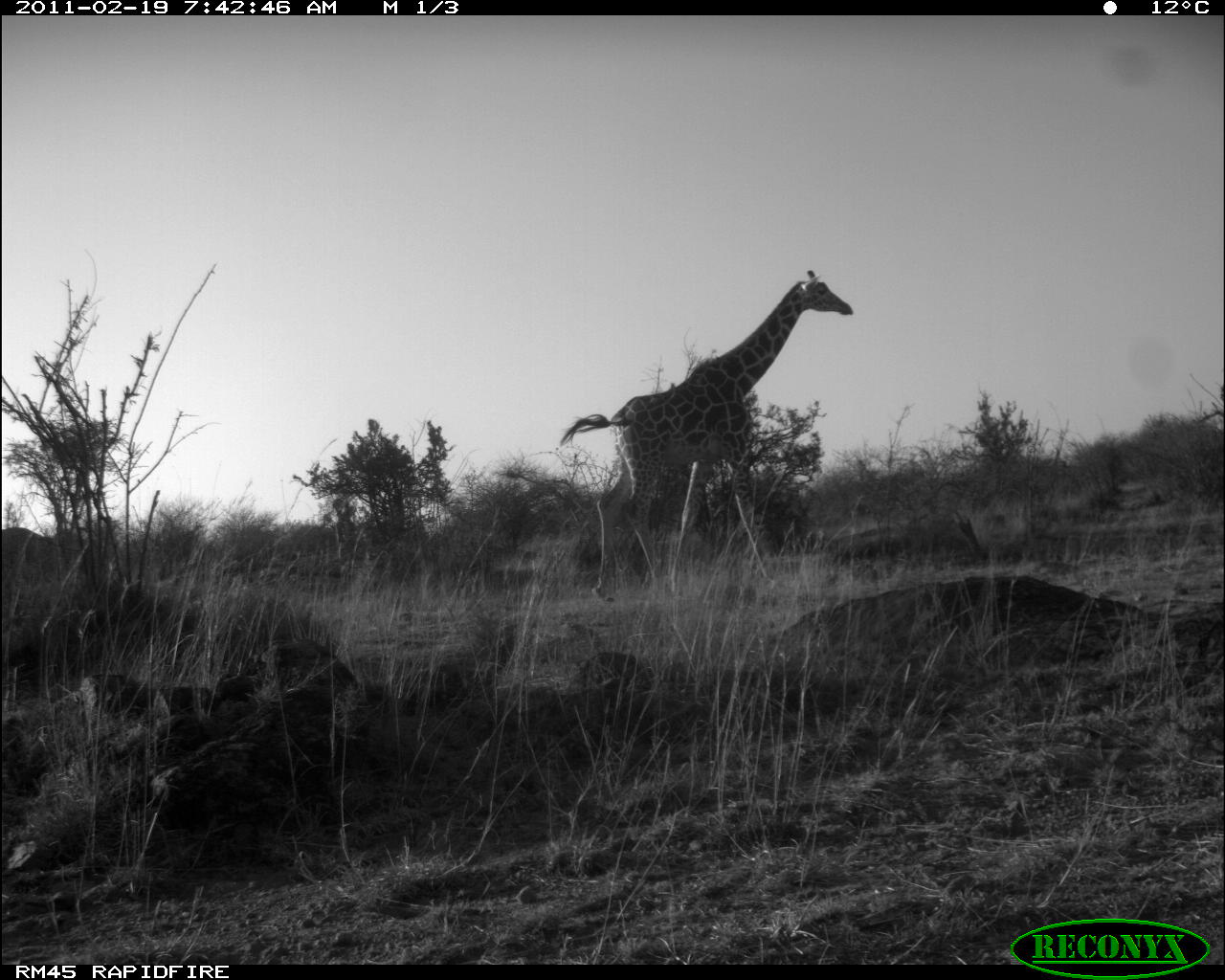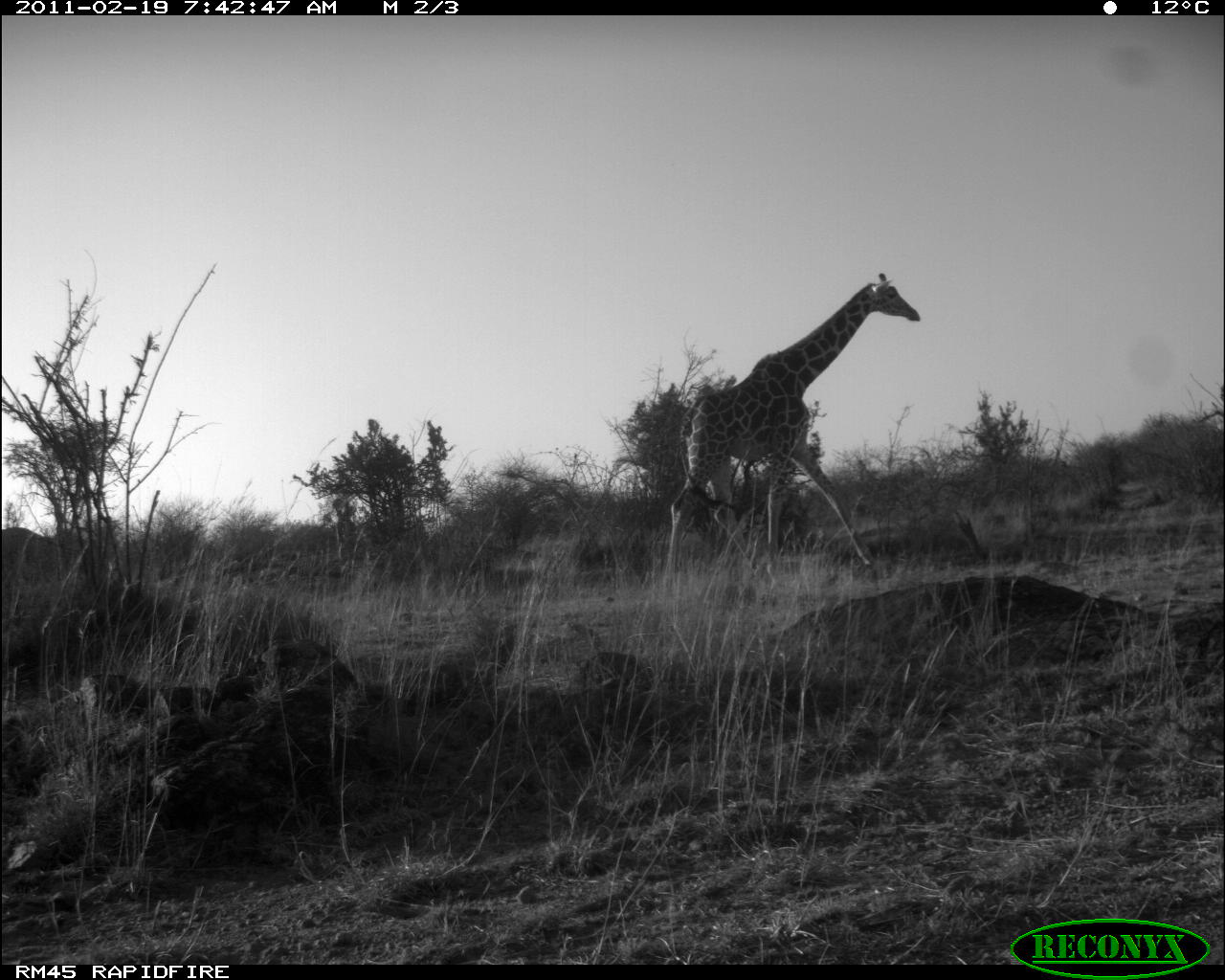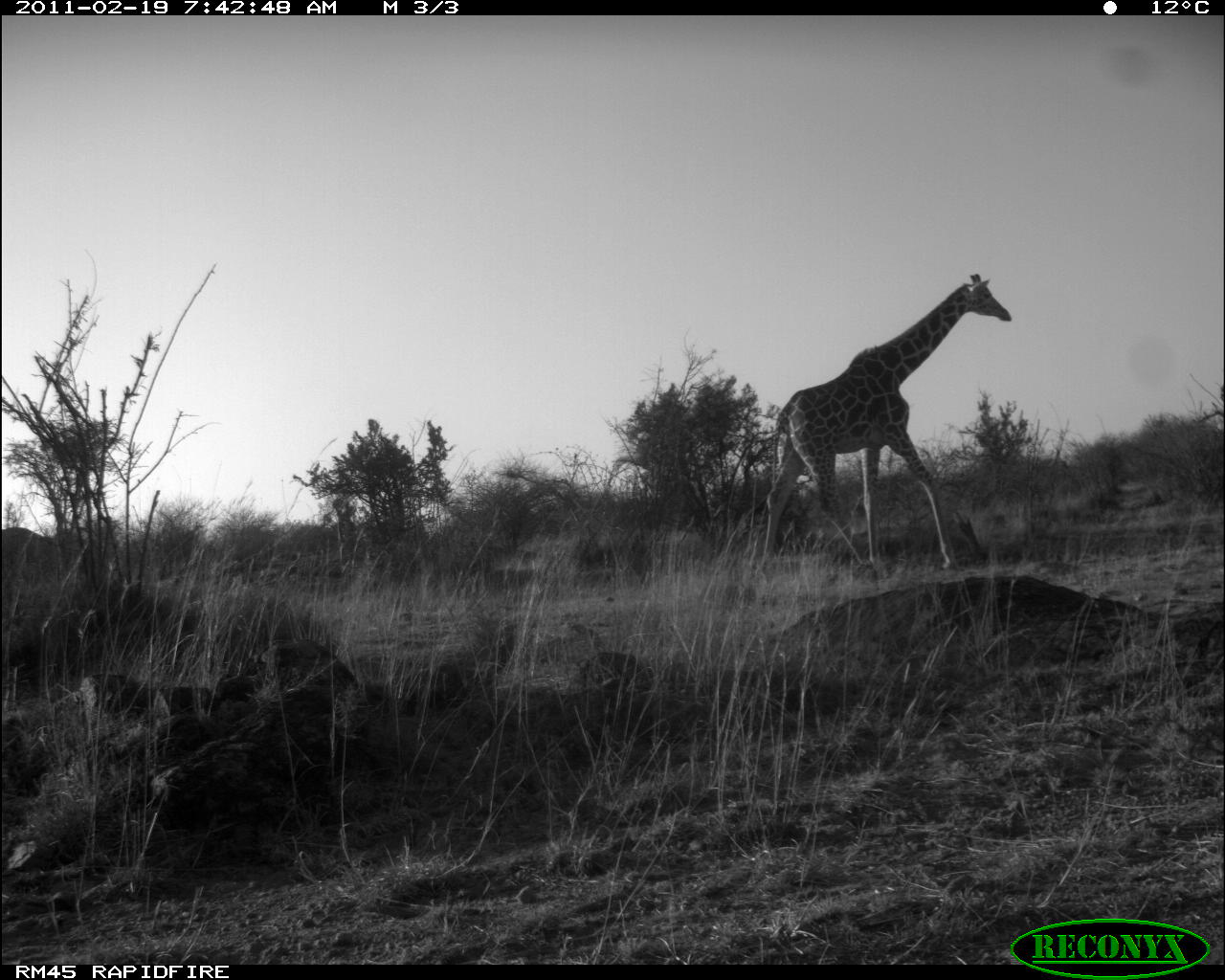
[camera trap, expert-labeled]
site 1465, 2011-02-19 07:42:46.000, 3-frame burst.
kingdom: Animalia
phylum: Chordata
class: Mammalia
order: Artiodactyla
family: Bovidae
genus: Madoqua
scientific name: Madoqua guentheri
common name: günther's dik-dik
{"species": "Madoqua guentheri (günther's dik-dik)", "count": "1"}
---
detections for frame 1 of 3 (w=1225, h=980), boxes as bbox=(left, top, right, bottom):
madoqua guentheri: bbox=(559, 268, 852, 603)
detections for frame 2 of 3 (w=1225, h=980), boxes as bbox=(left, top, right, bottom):
madoqua guentheri: bbox=(661, 270, 922, 594)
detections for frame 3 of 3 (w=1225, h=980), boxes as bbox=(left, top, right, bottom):
madoqua guentheri: bbox=(758, 273, 1012, 582)